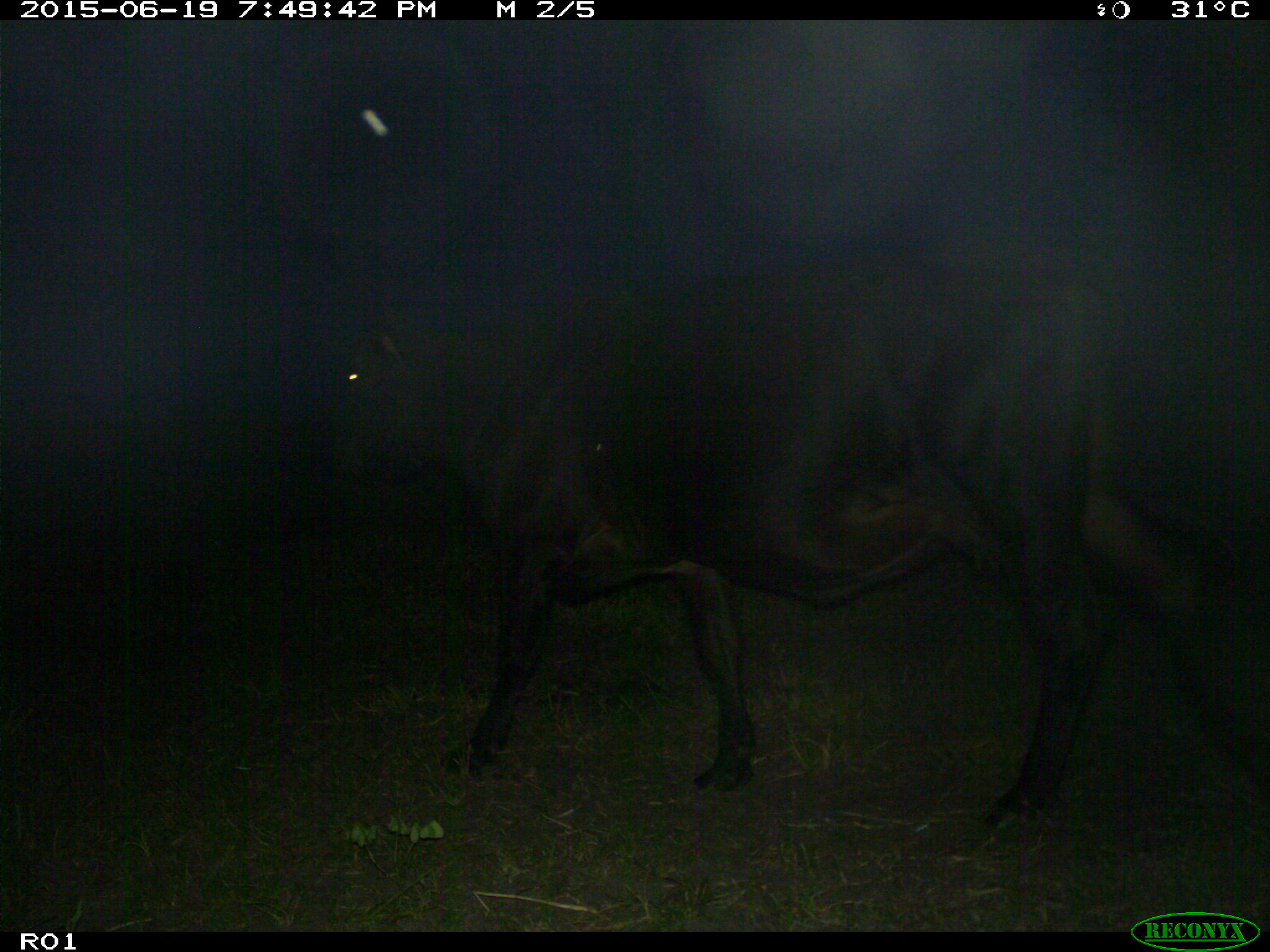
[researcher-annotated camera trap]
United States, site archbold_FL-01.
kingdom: Animalia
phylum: Chordata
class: Mammalia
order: Artiodactyla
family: Bovidae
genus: Bos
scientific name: Bos taurus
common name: domestic cow